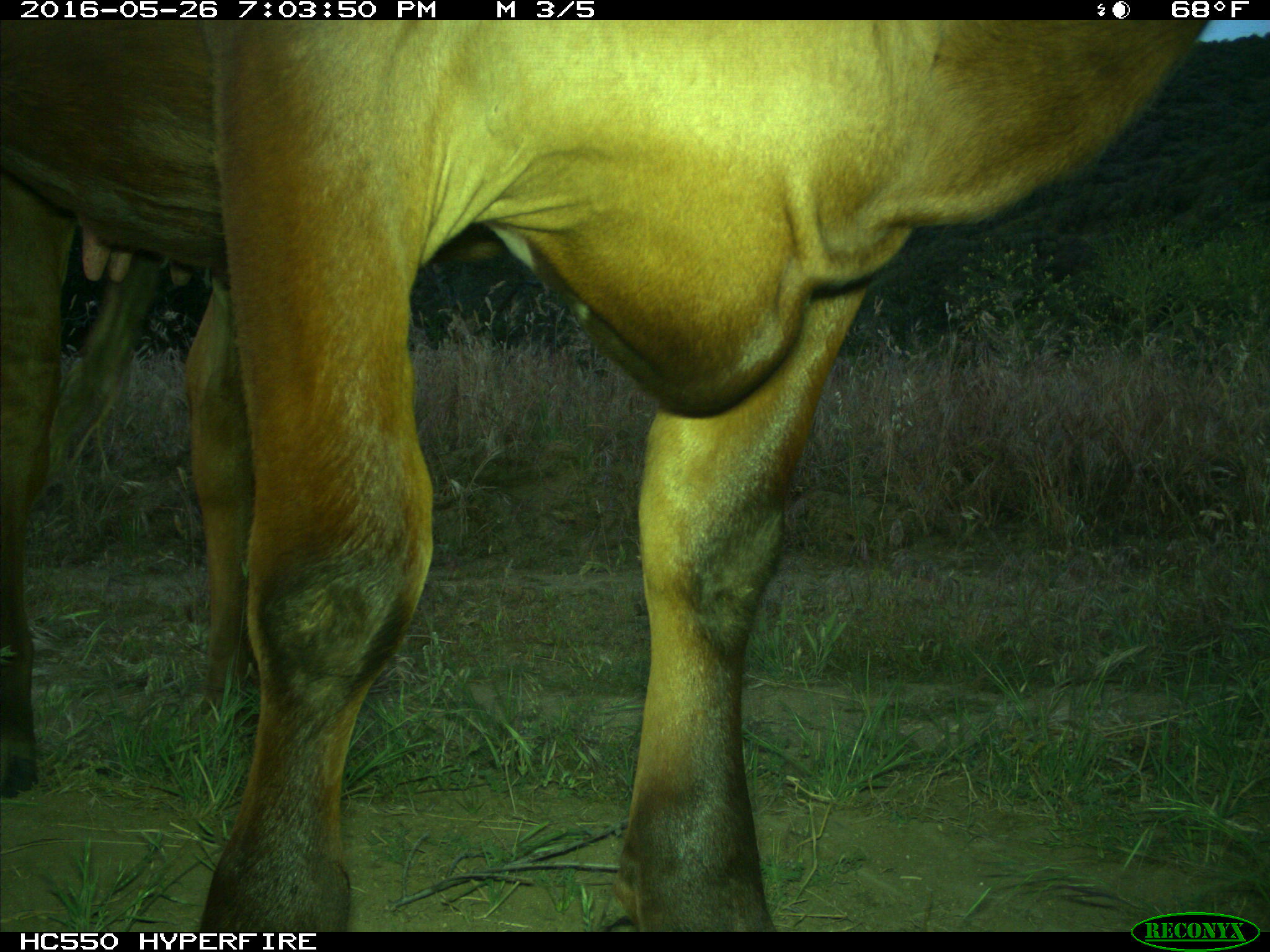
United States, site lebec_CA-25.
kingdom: Animalia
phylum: Chordata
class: Mammalia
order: Artiodactyla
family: Bovidae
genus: Bos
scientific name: Bos taurus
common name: domestic cow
Bos taurus (domestic cow).